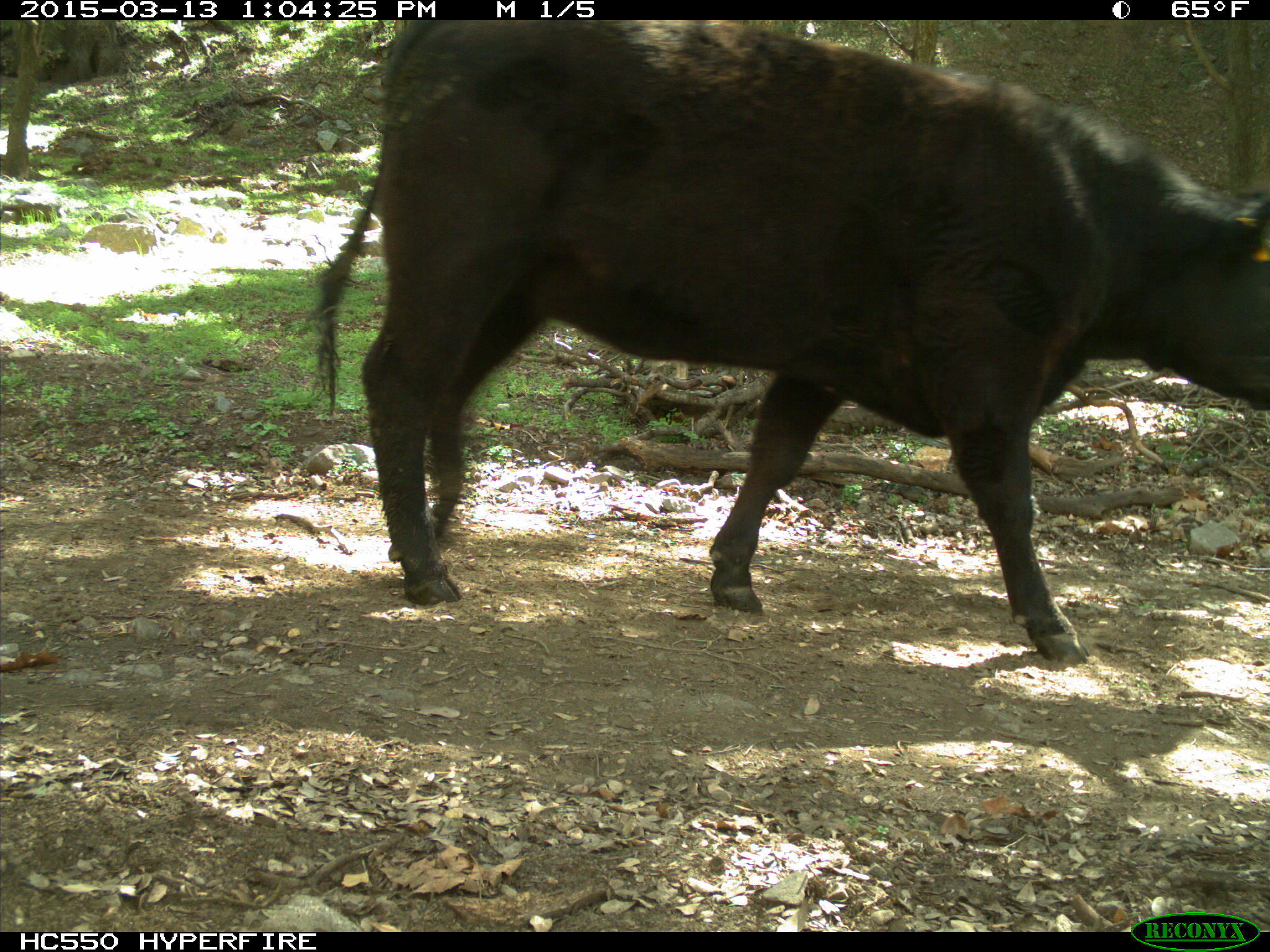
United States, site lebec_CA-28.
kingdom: Animalia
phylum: Chordata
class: Mammalia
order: Artiodactyla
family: Bovidae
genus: Bos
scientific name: Bos taurus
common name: domestic cow